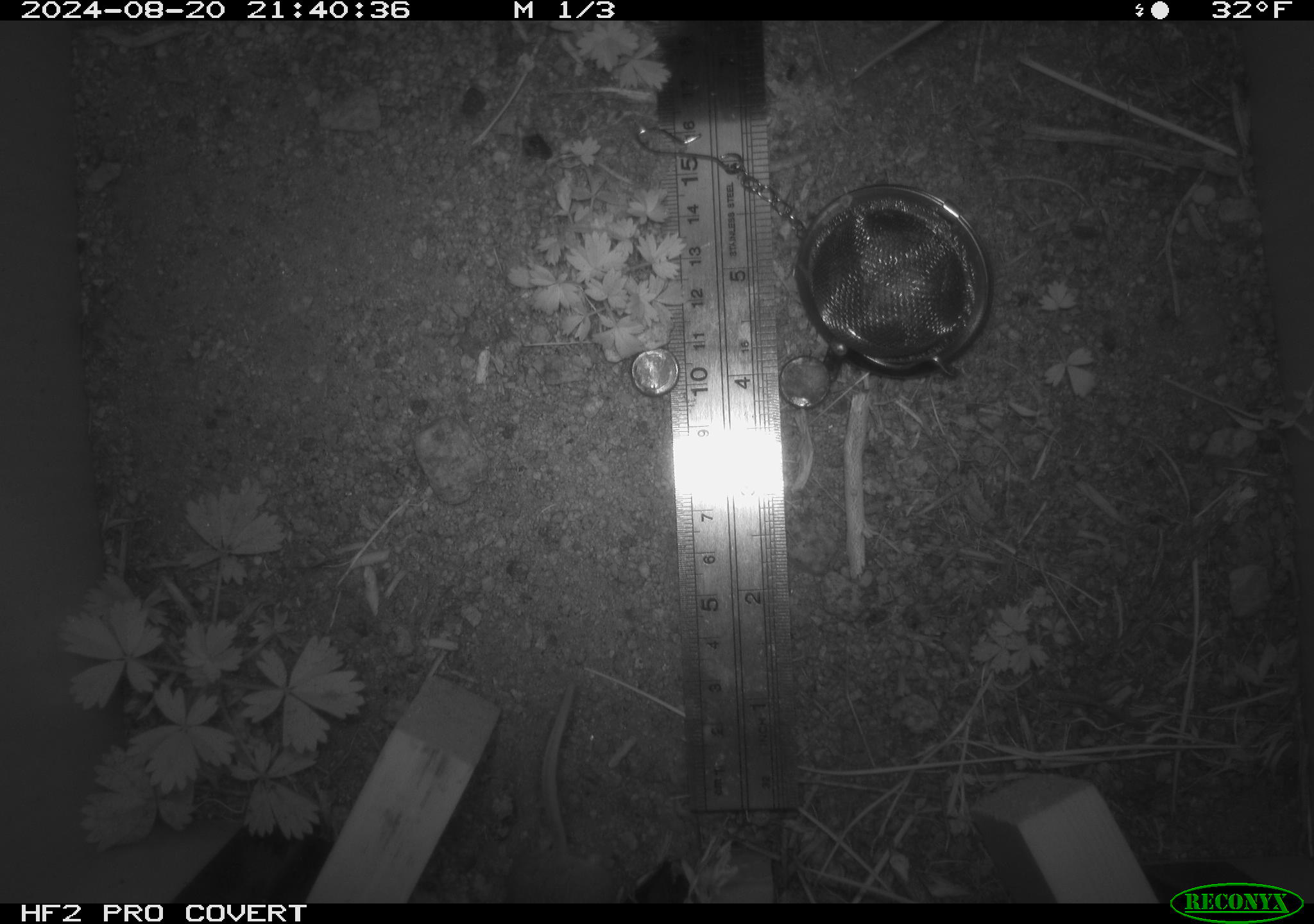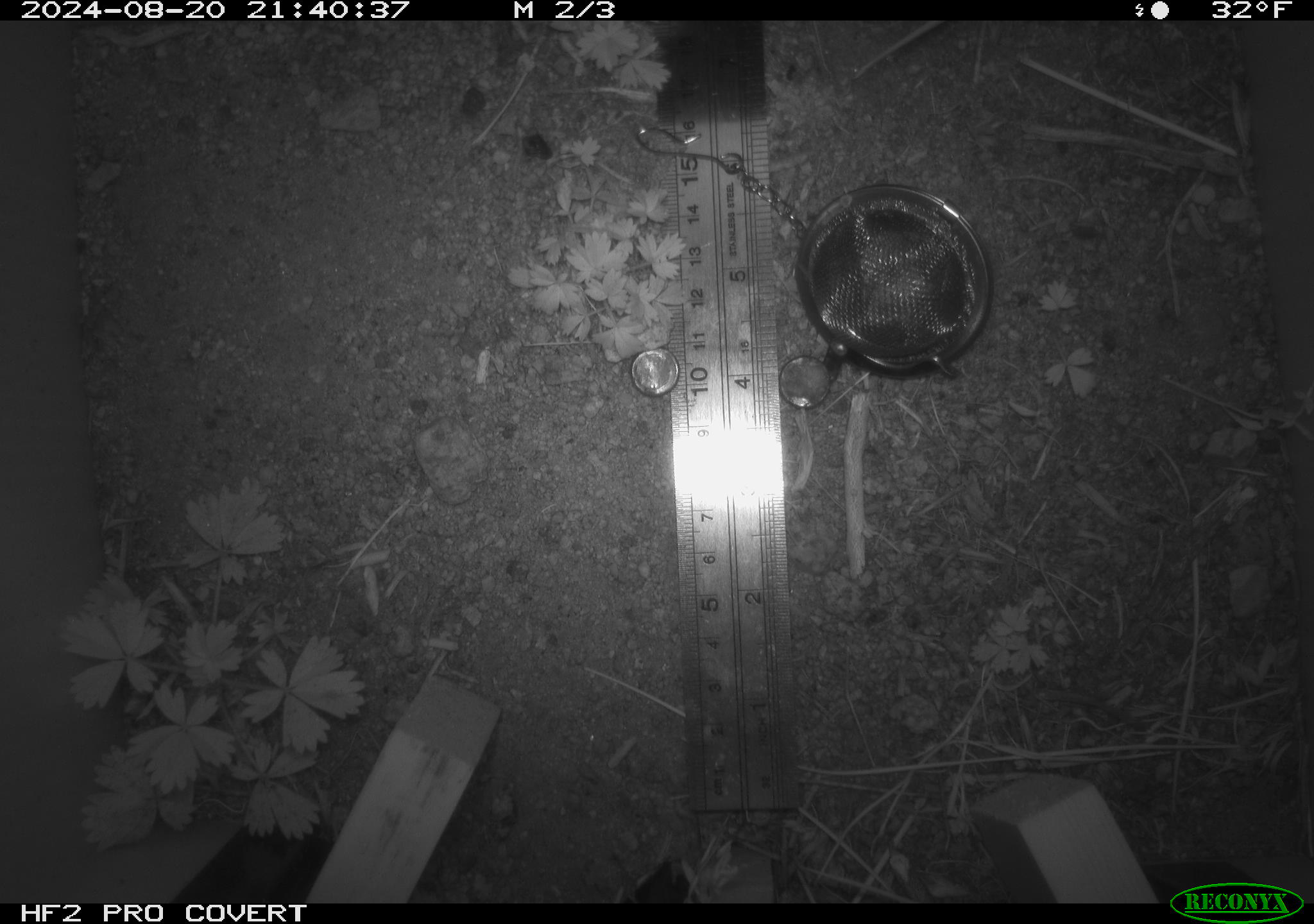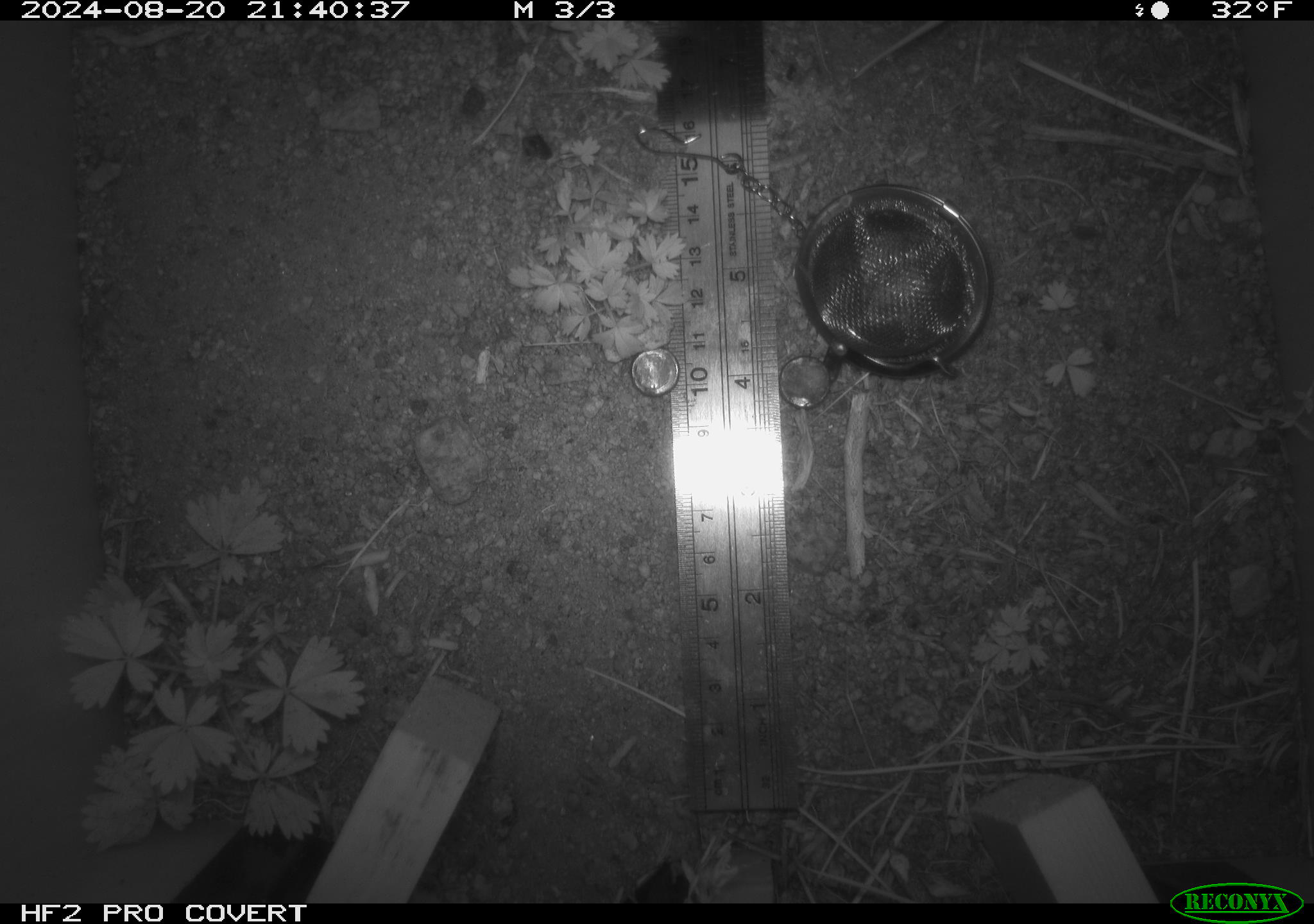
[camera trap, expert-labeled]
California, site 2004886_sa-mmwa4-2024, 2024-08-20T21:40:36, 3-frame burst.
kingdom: Animalia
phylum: Chordata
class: Mammalia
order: Rodentia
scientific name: Rodentia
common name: mouse species